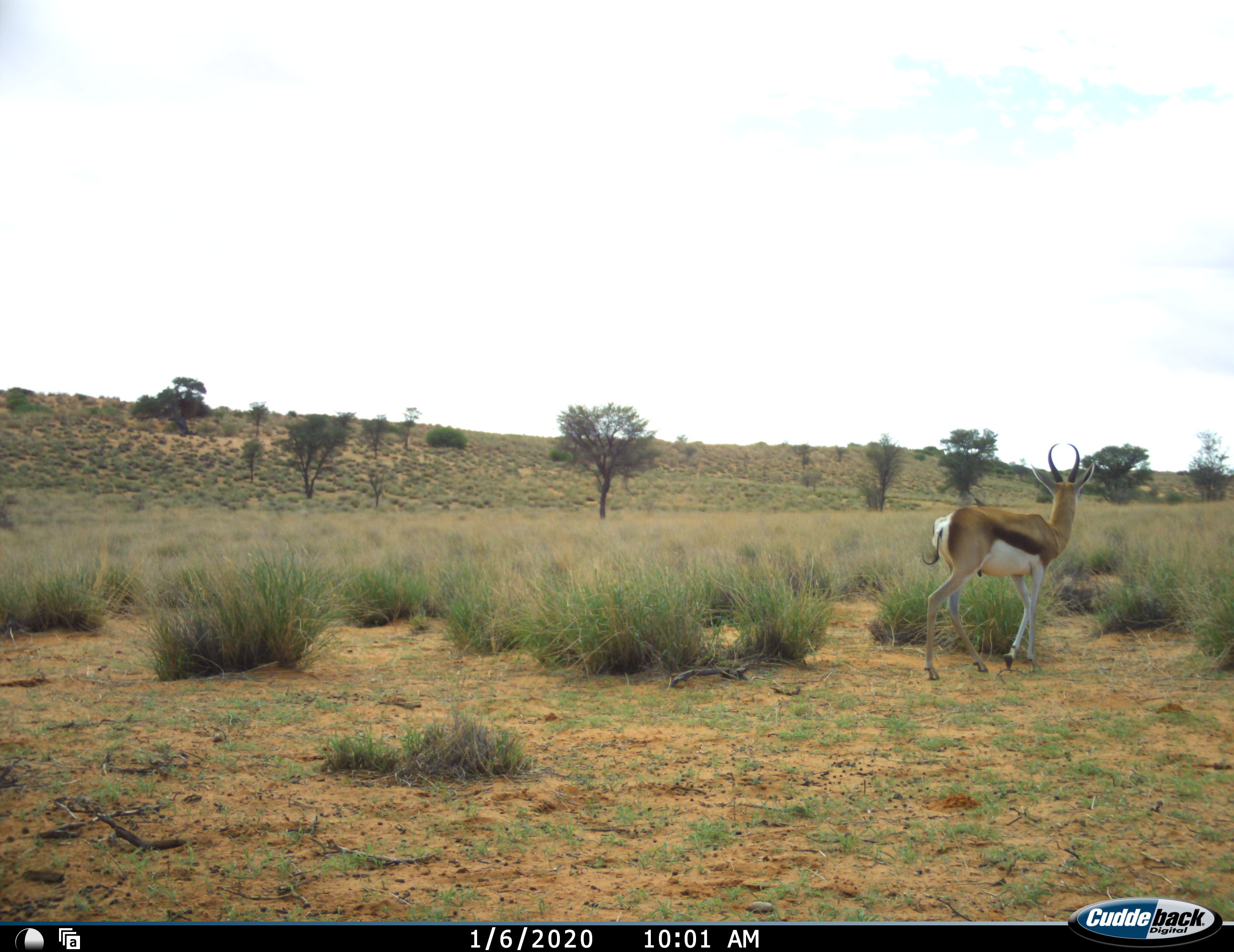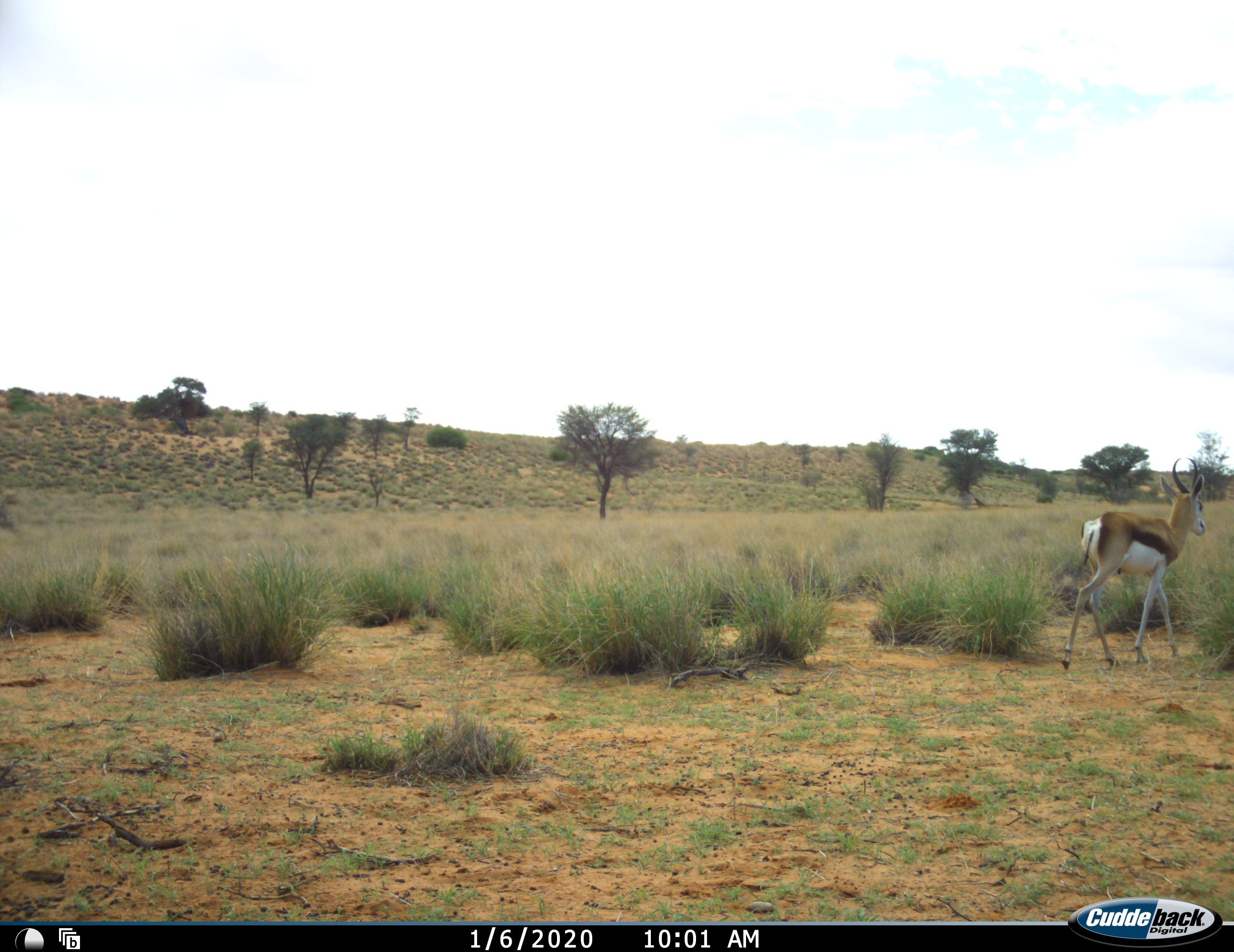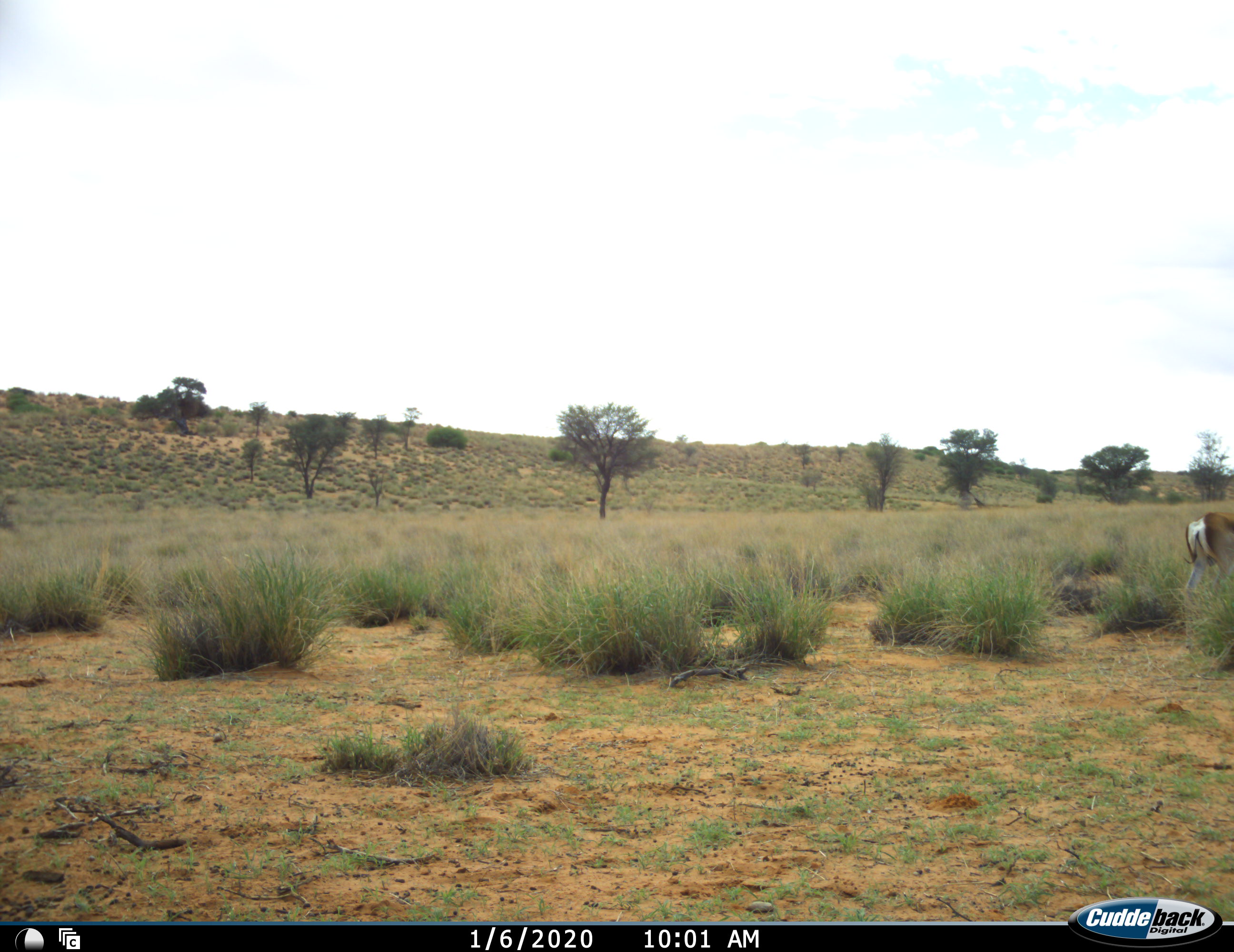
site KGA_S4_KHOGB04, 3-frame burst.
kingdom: Animalia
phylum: Chordata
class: Mammalia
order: Artiodactyla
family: Bovidae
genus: Antidorcas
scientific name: Antidorcas marsupialis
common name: springbok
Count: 1.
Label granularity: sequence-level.